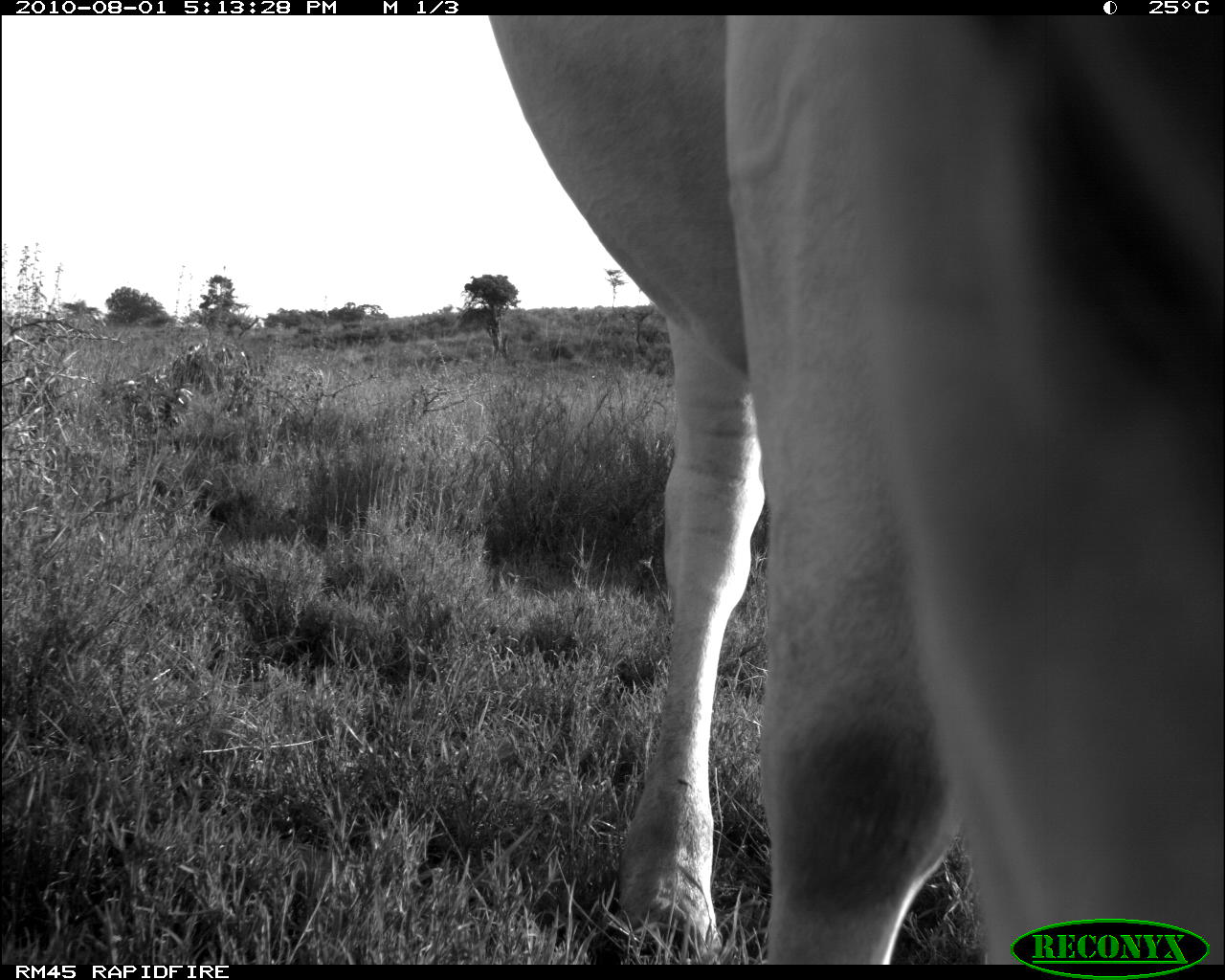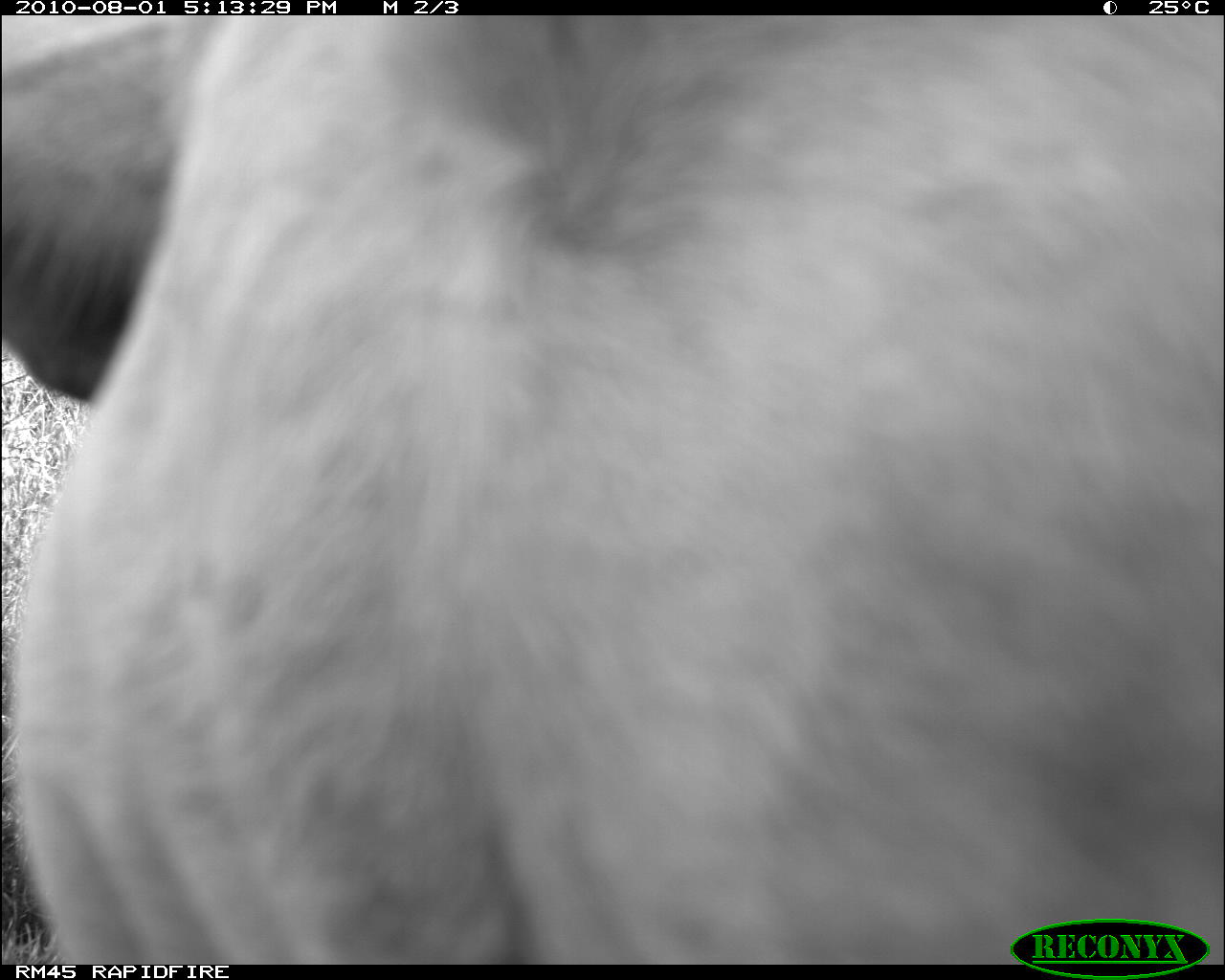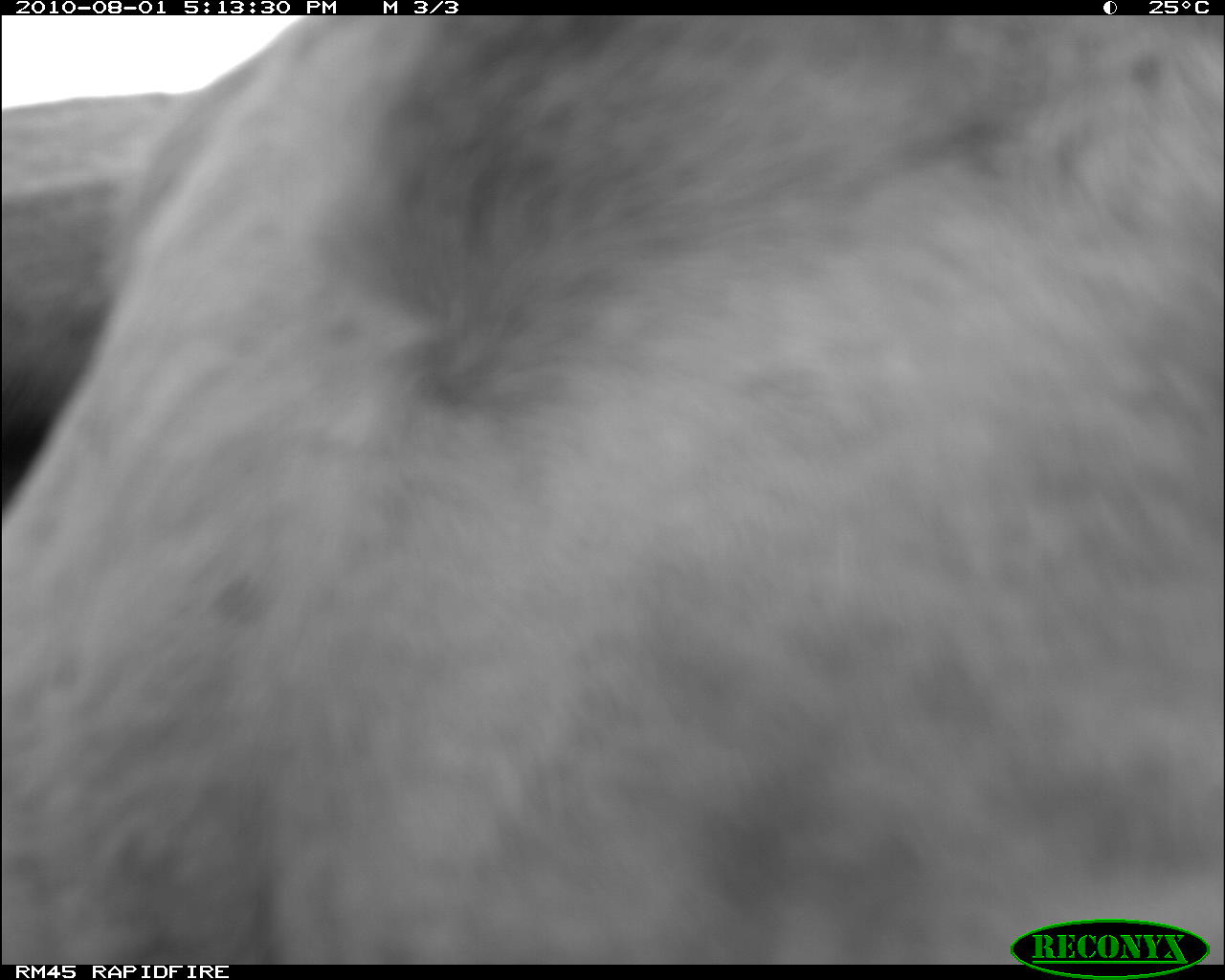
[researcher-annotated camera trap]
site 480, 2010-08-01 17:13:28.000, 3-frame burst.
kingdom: Animalia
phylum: Chordata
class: Mammalia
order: Artiodactyla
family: Bovidae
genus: Bos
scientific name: Bos taurus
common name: domestic cattle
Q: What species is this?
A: Bos taurus (domestic cattle).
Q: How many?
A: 1.